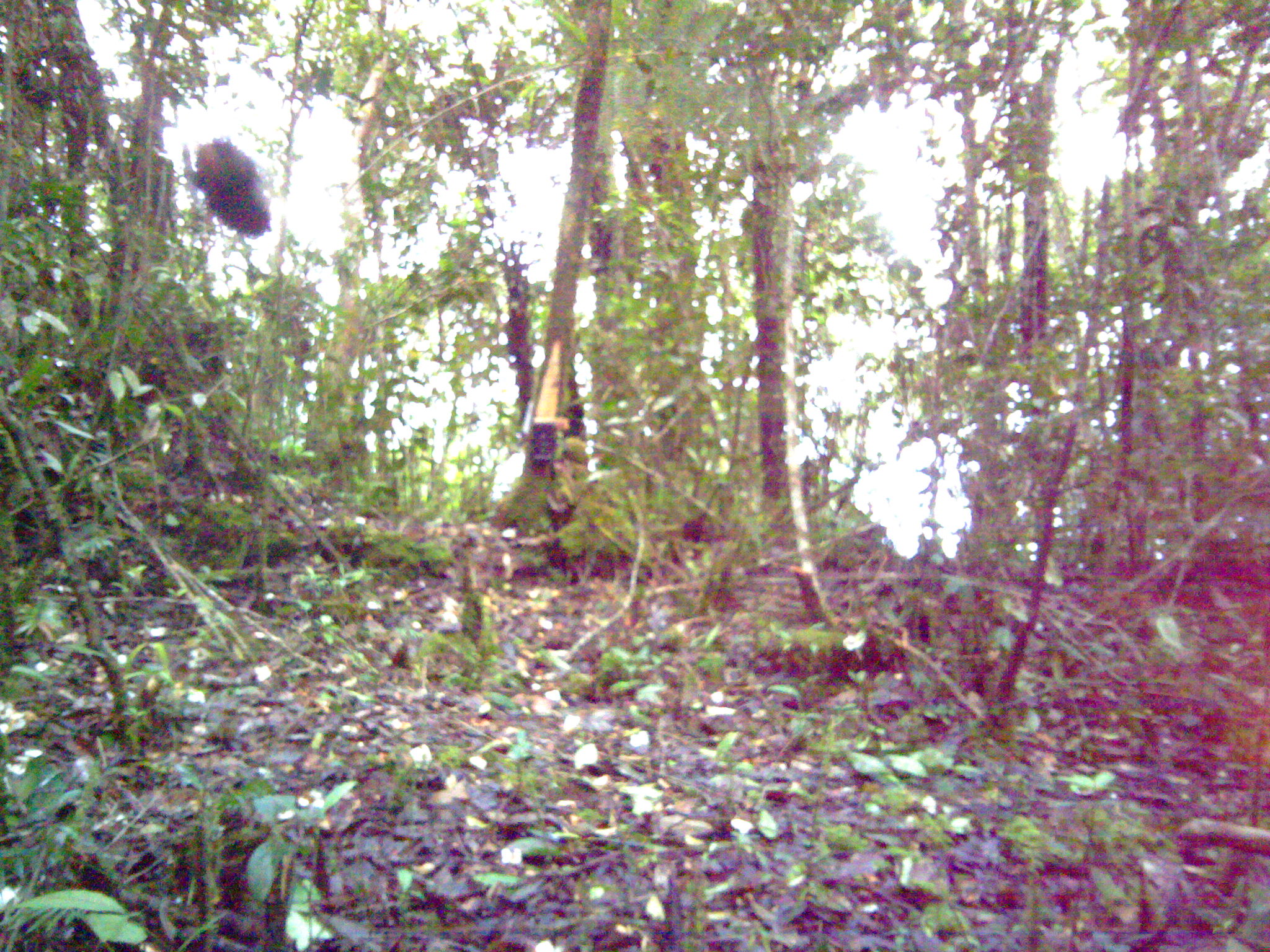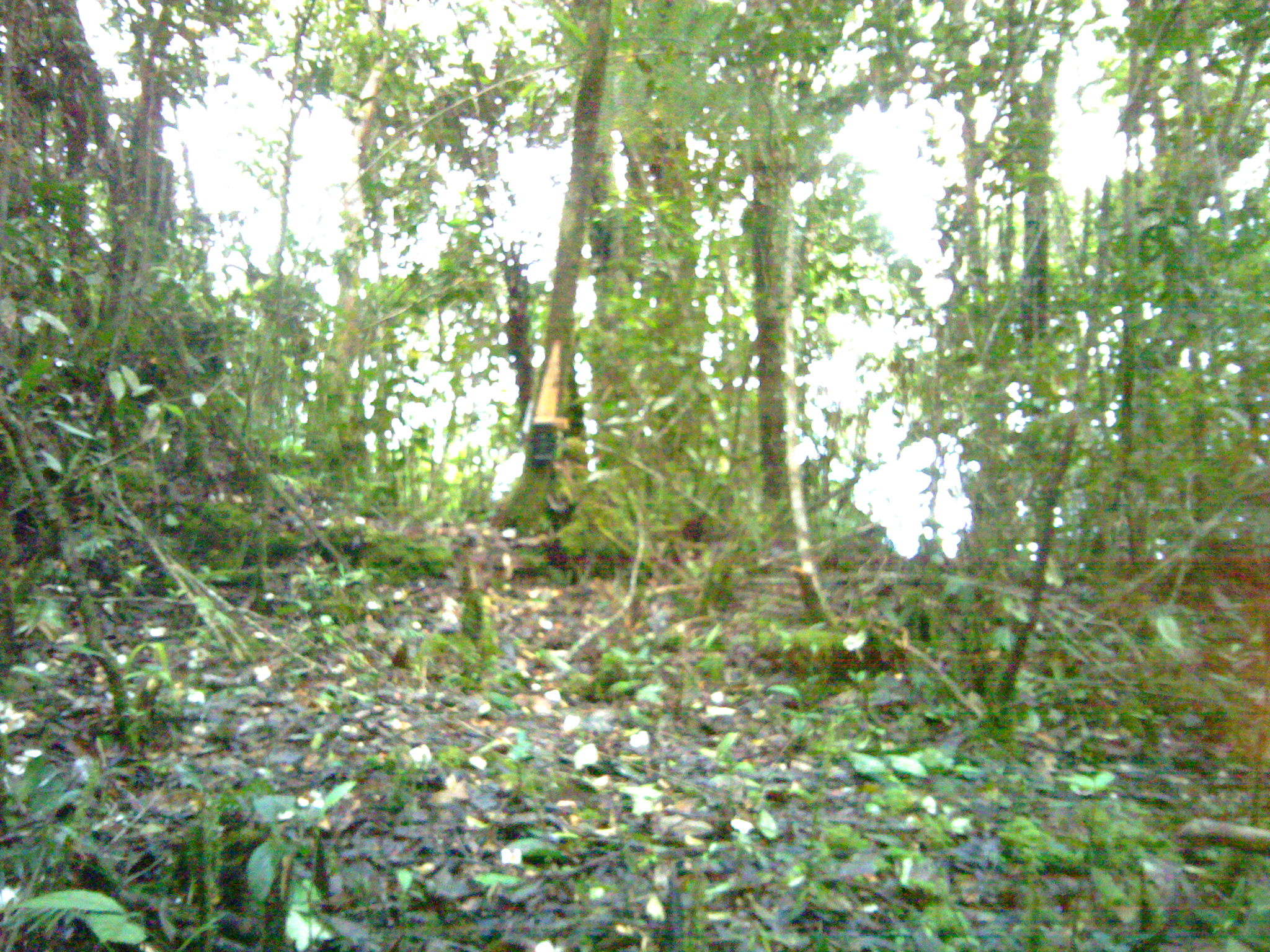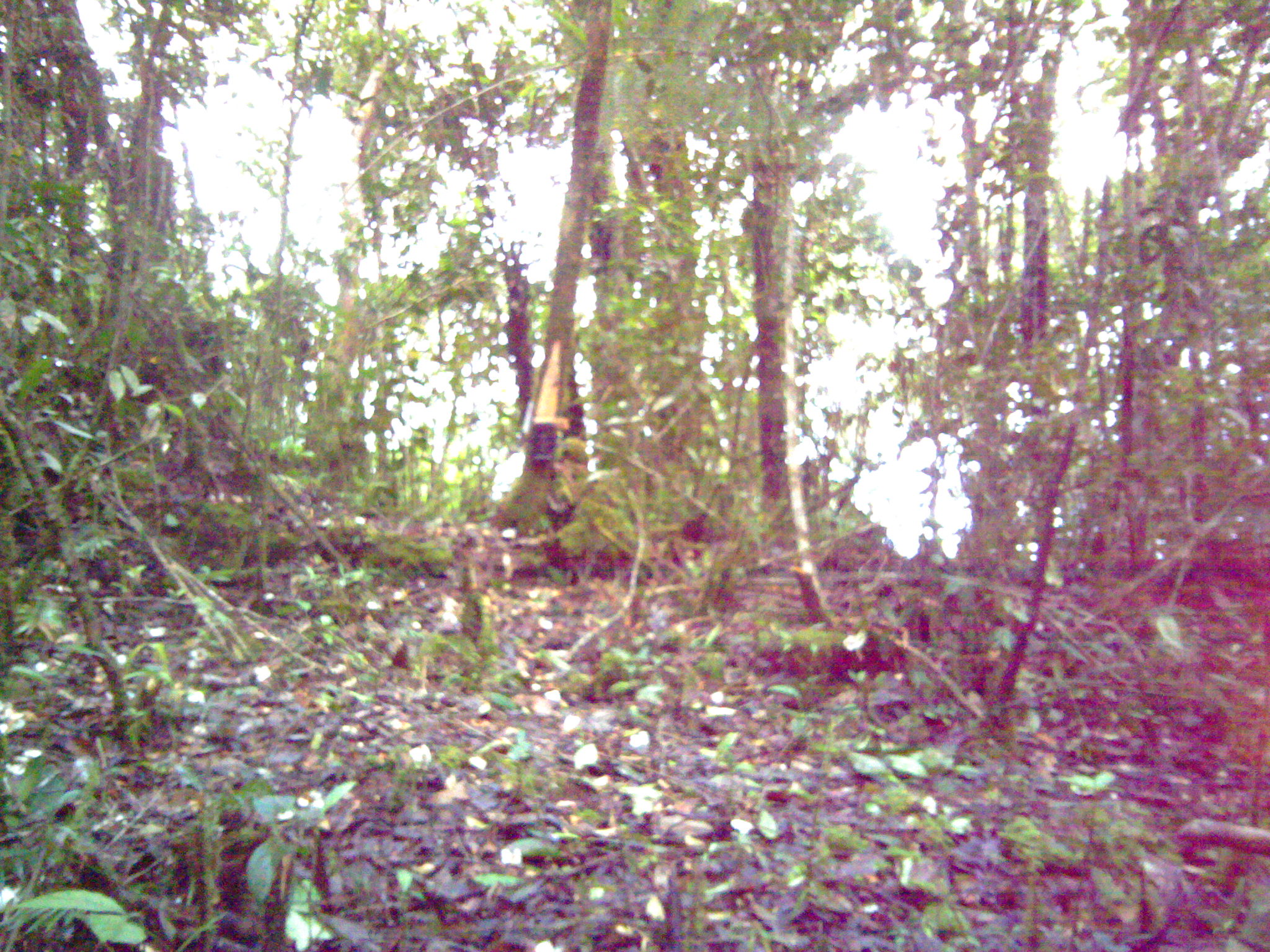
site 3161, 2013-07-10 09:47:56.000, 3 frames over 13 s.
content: unidentified animal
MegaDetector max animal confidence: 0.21